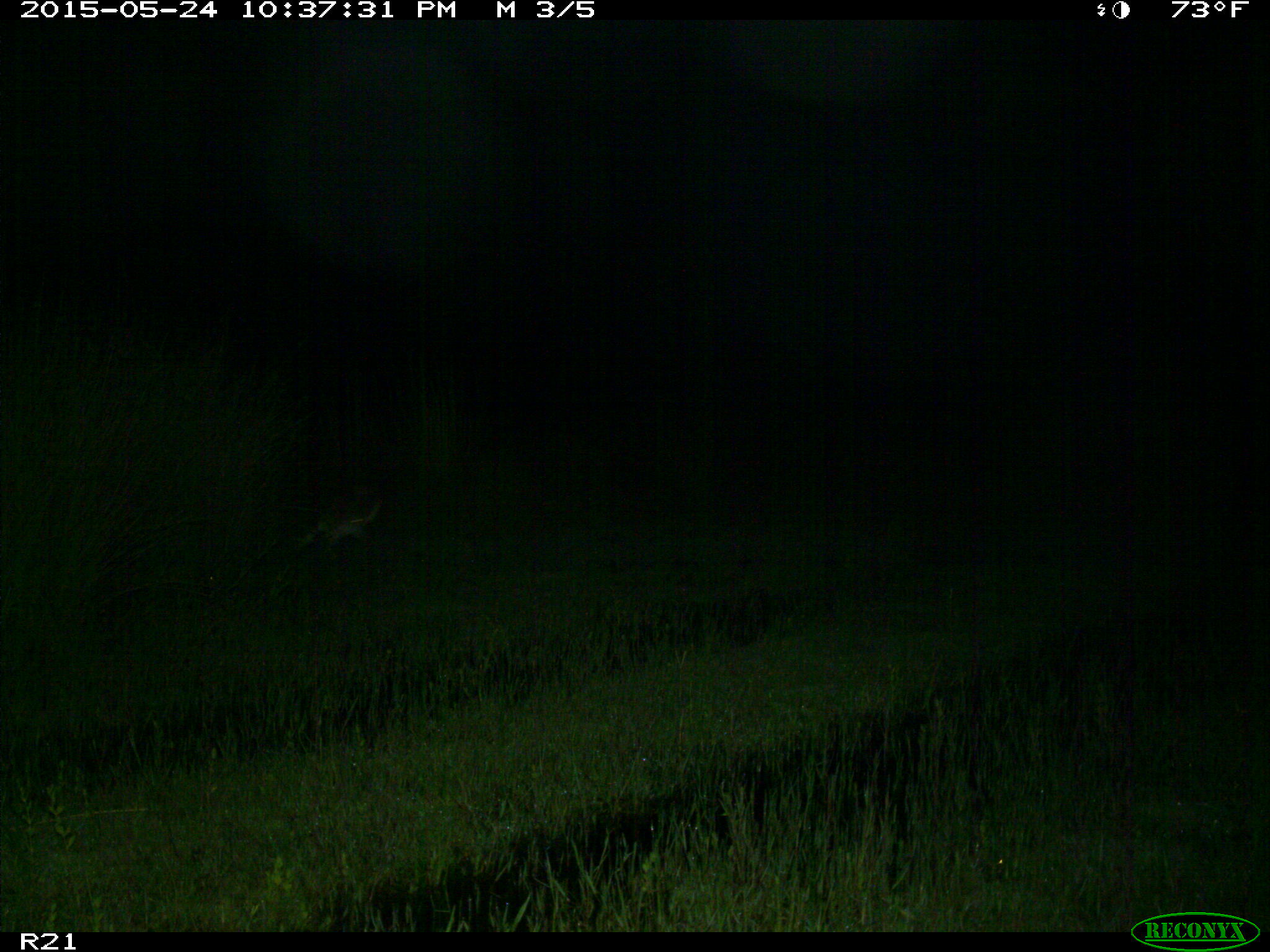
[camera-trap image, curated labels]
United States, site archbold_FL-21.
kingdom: Animalia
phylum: Chordata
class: Mammalia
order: Carnivora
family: Canidae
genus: Canis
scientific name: Canis latrans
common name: coyote